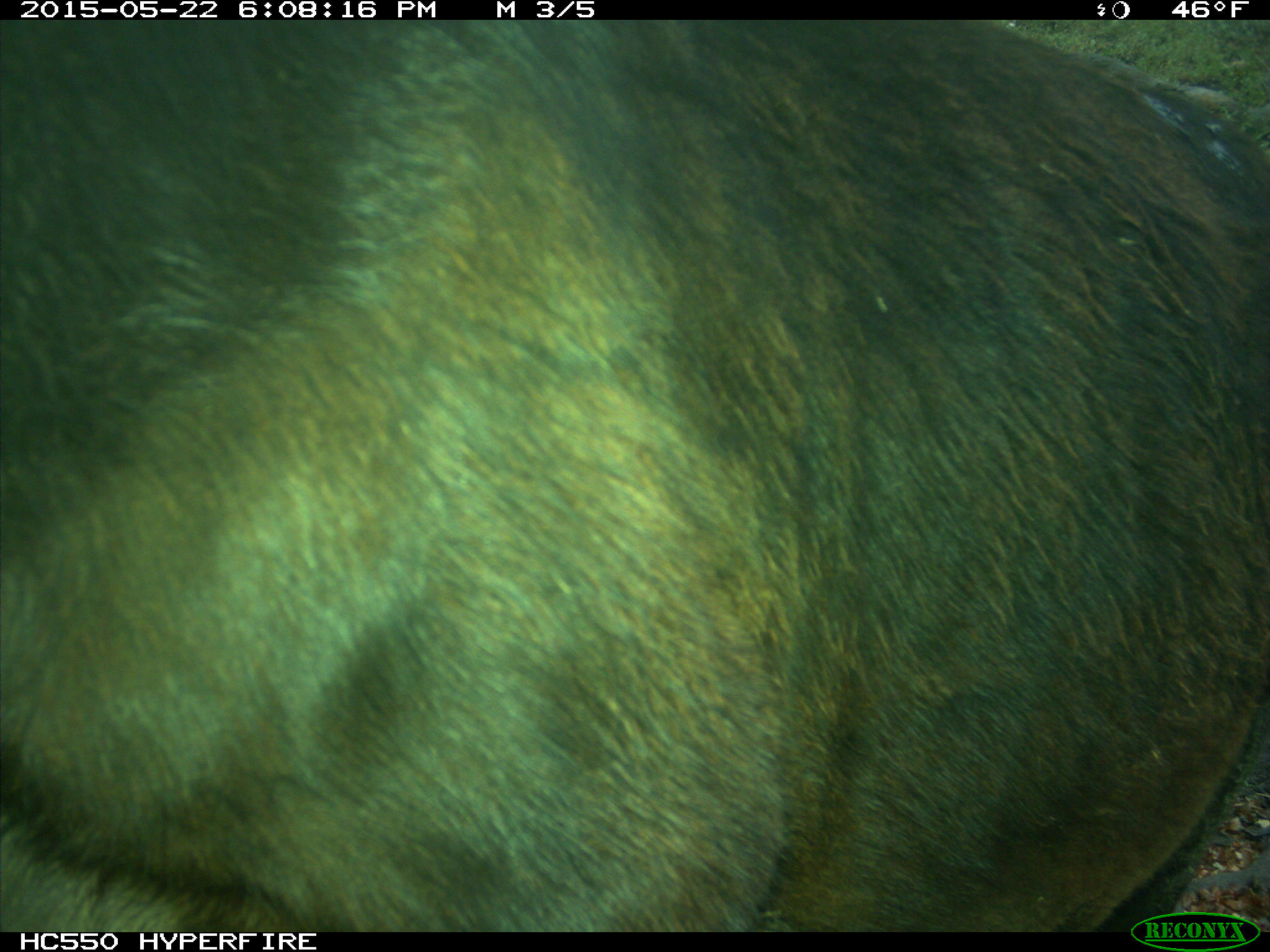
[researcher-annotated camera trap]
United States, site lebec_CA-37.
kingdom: Animalia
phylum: Chordata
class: Mammalia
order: Artiodactyla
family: Bovidae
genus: Bos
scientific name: Bos taurus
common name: domestic cow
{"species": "Bos taurus (domestic cow)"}